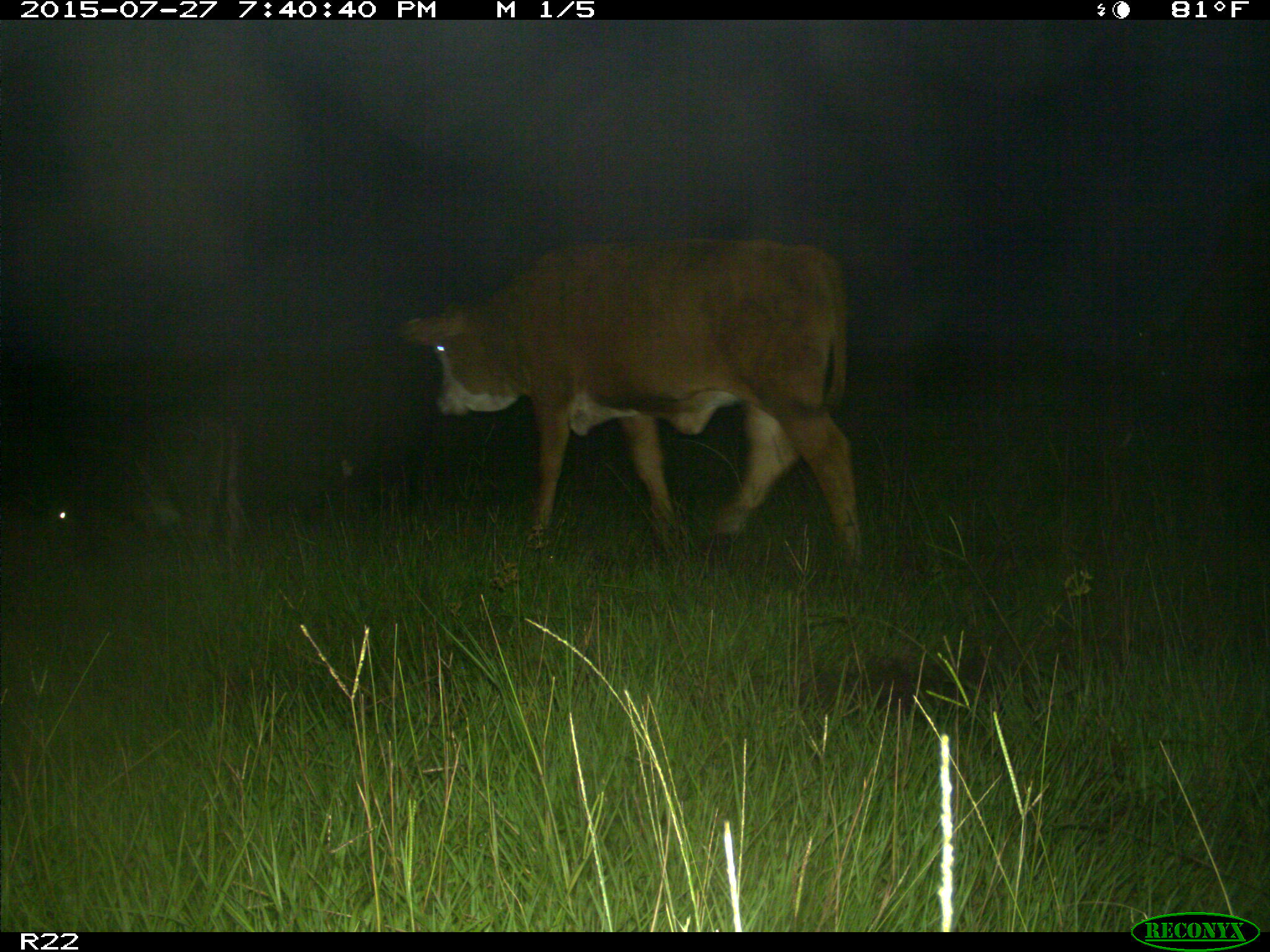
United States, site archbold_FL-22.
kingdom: Animalia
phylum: Chordata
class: Mammalia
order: Artiodactyla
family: Bovidae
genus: Bos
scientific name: Bos taurus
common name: domestic cow